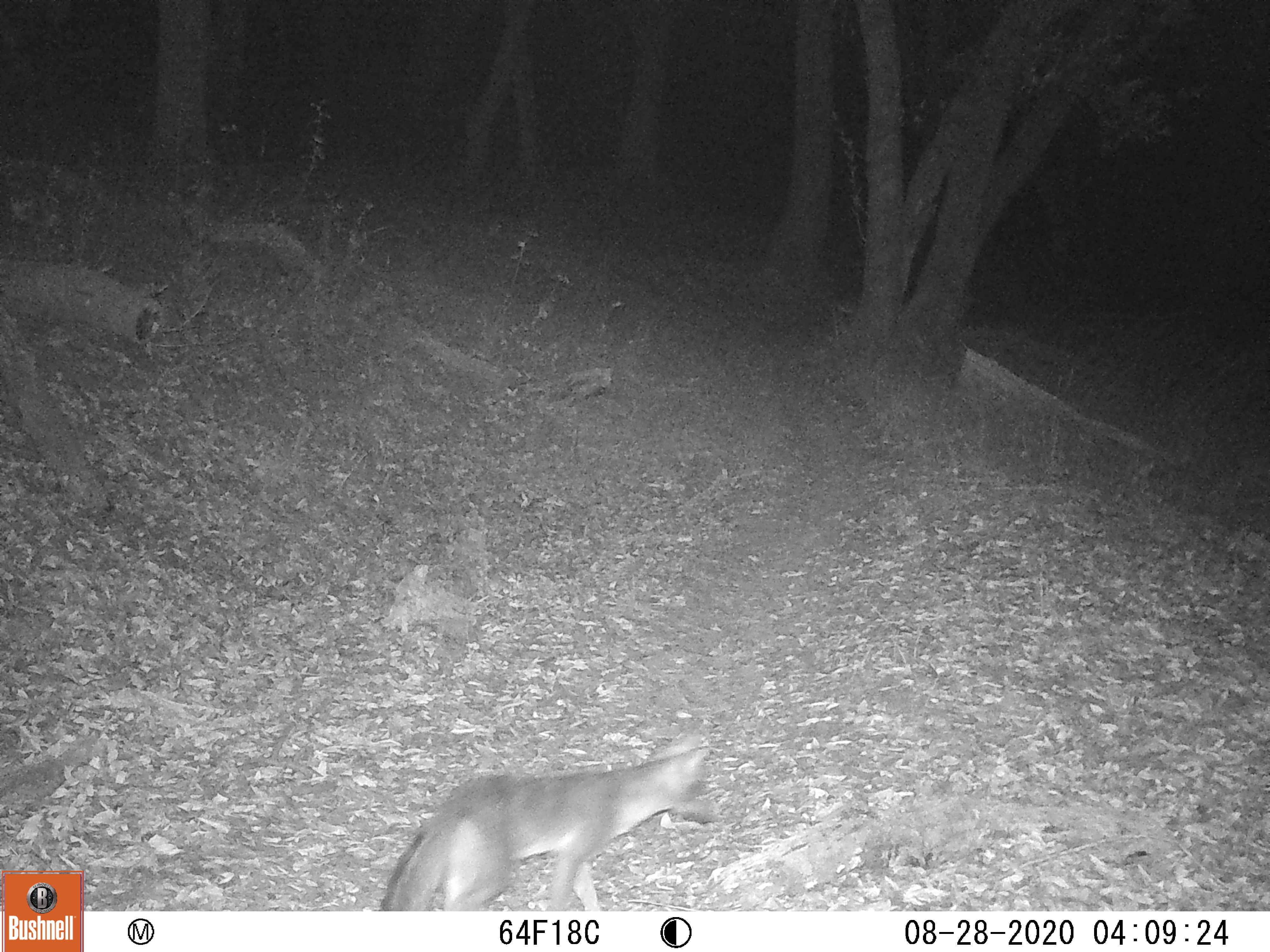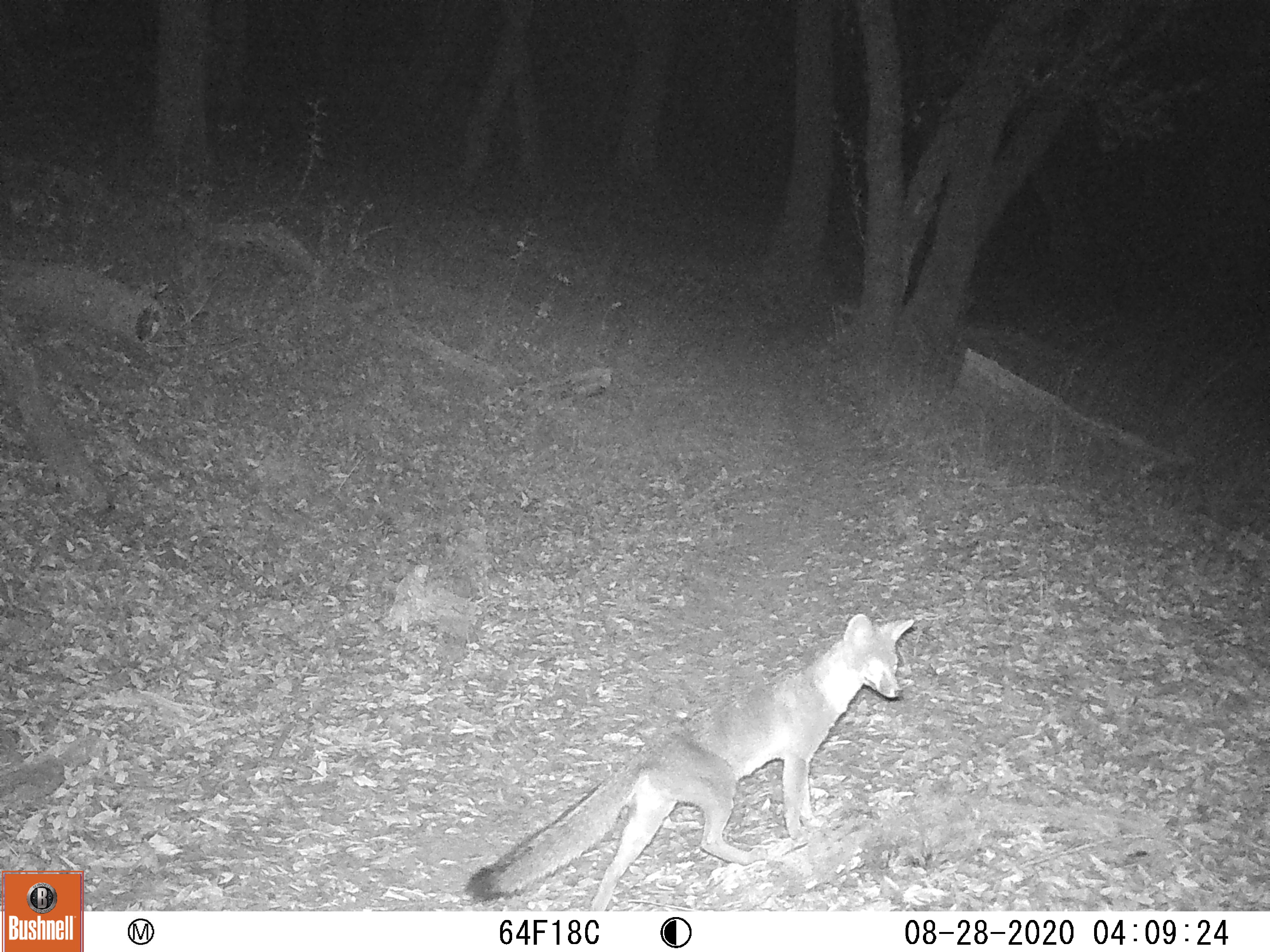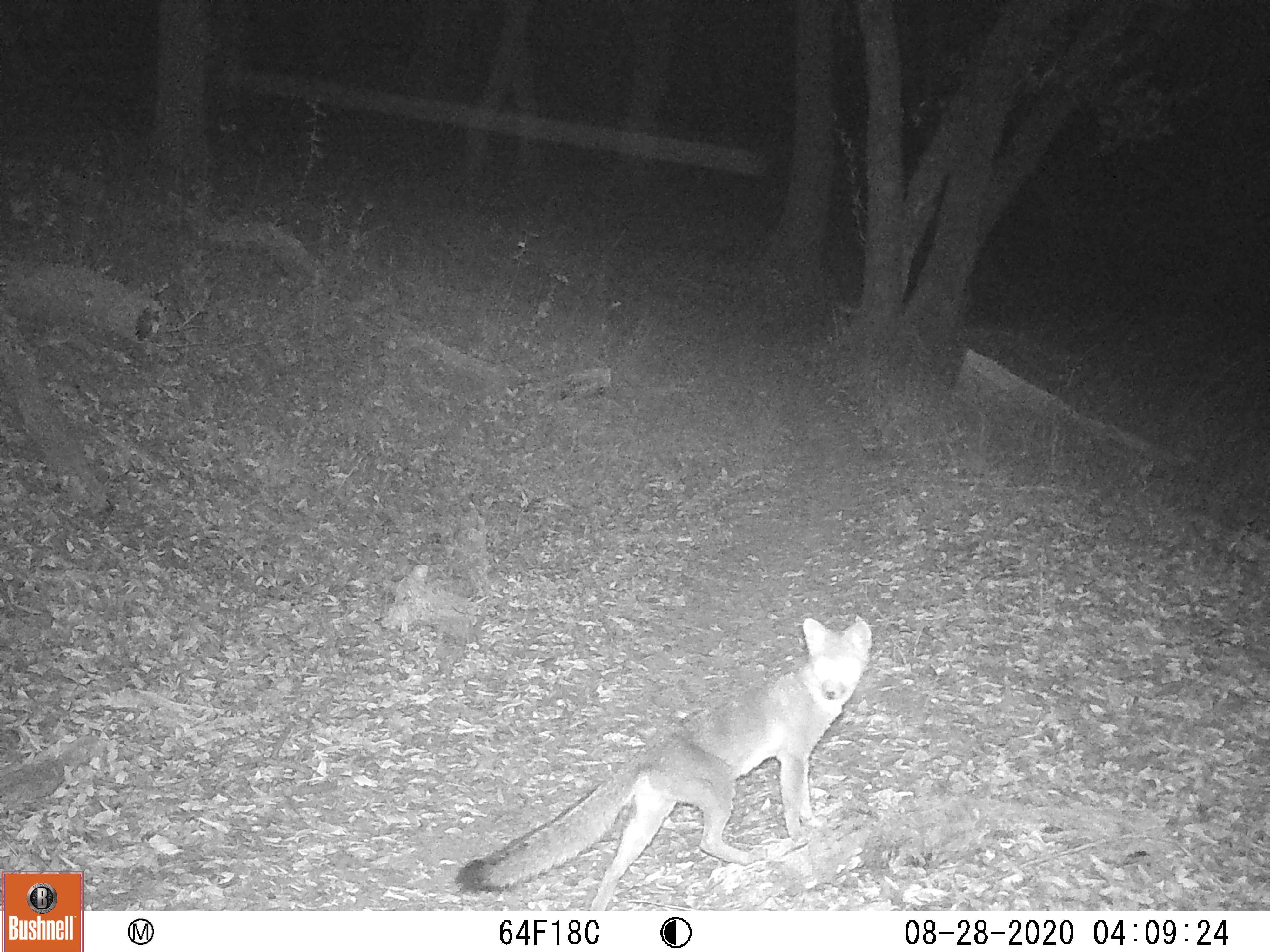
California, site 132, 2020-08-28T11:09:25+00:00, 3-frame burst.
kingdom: Animalia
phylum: Chordata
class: Mammalia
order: Carnivora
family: Canidae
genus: Urocyon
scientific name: Urocyon cinereoargenteus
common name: gray fox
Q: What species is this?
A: Gray fox (Urocyon cinereoargenteus).